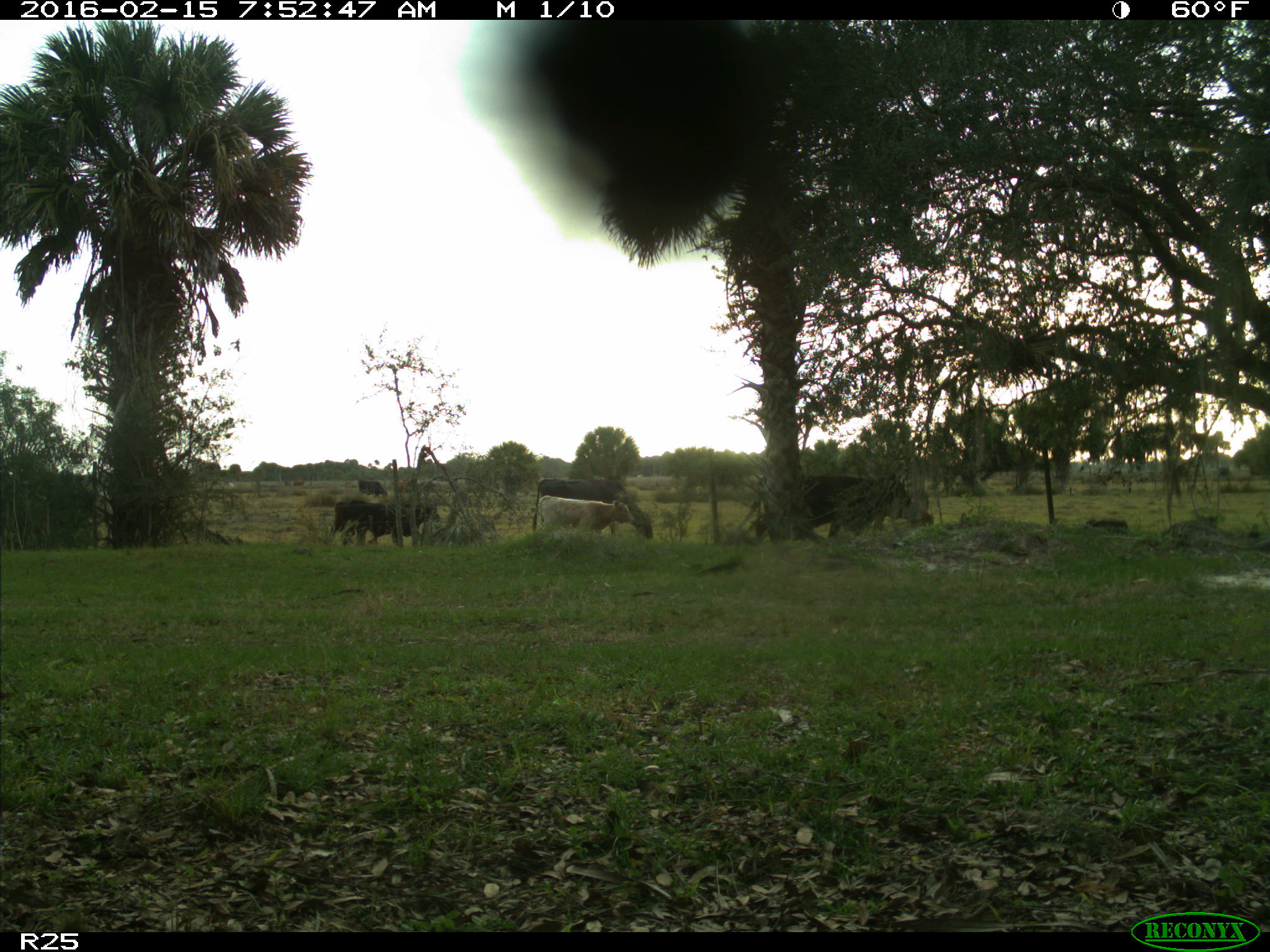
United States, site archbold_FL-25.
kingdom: Animalia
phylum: Chordata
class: Mammalia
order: Artiodactyla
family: Bovidae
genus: Bos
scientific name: Bos taurus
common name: domestic cow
Bos taurus (domestic cow).